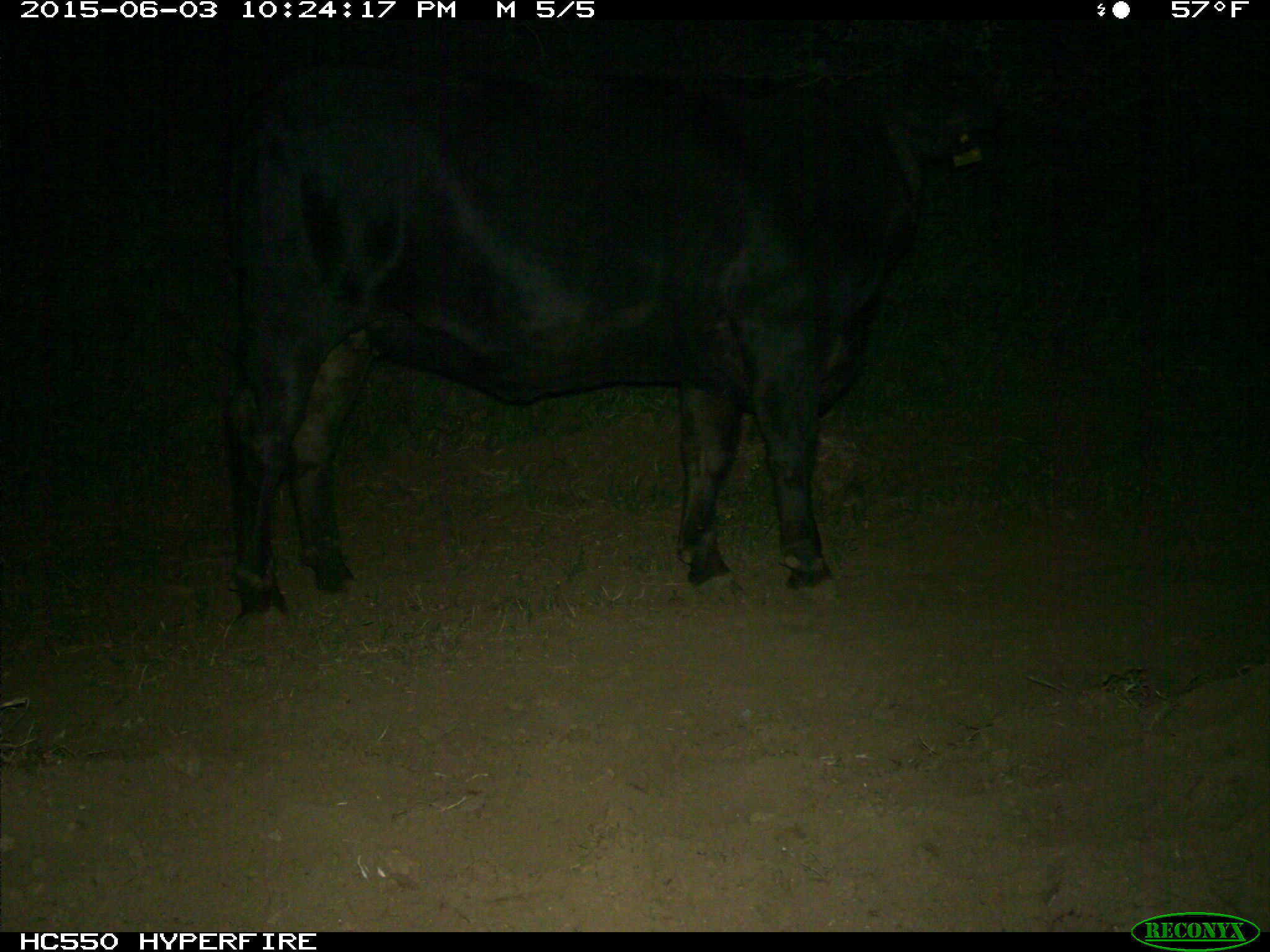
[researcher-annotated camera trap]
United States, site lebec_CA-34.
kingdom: Animalia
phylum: Chordata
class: Mammalia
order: Artiodactyla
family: Bovidae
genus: Bos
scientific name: Bos taurus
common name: domestic cow